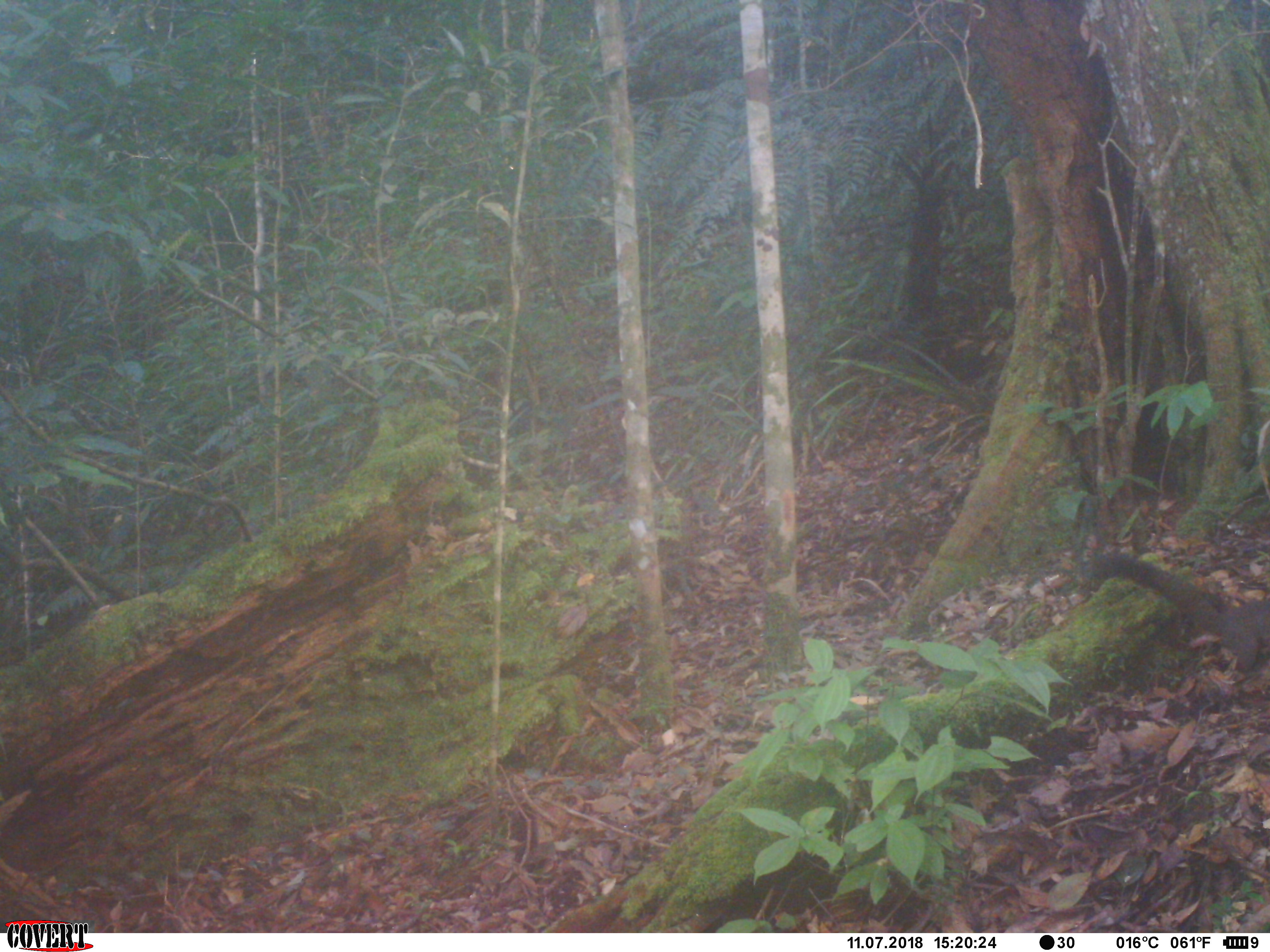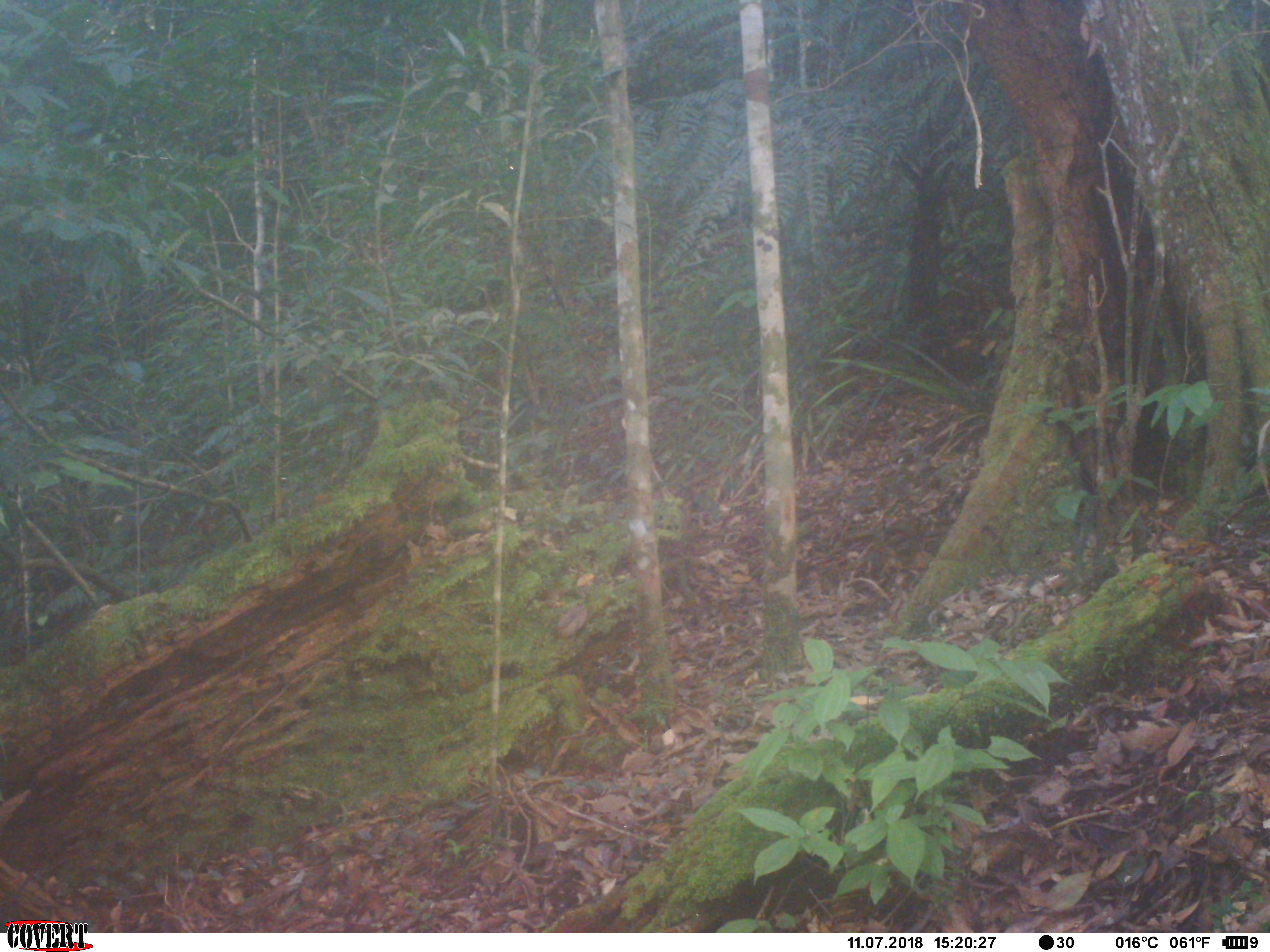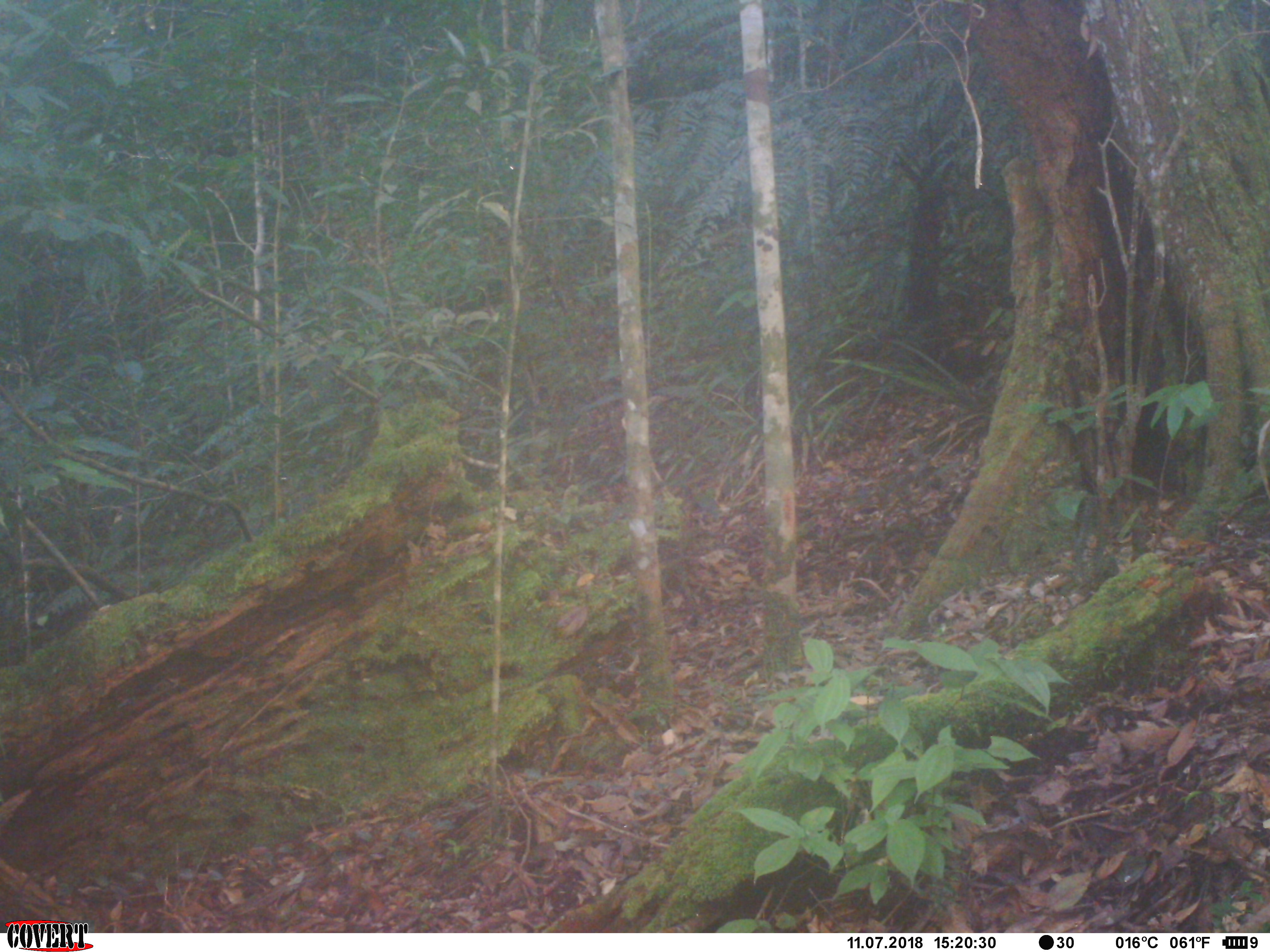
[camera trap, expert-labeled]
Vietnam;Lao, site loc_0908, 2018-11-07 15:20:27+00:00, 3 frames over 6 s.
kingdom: Animalia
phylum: Chordata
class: Mammalia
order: Rodentia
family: Sciuridae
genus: Sciurus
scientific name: Sciurus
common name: squirrel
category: unidentified squirrel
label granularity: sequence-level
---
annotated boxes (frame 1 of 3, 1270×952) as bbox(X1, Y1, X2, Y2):
unidentified squirrel: bbox(1085, 548, 1269, 674)